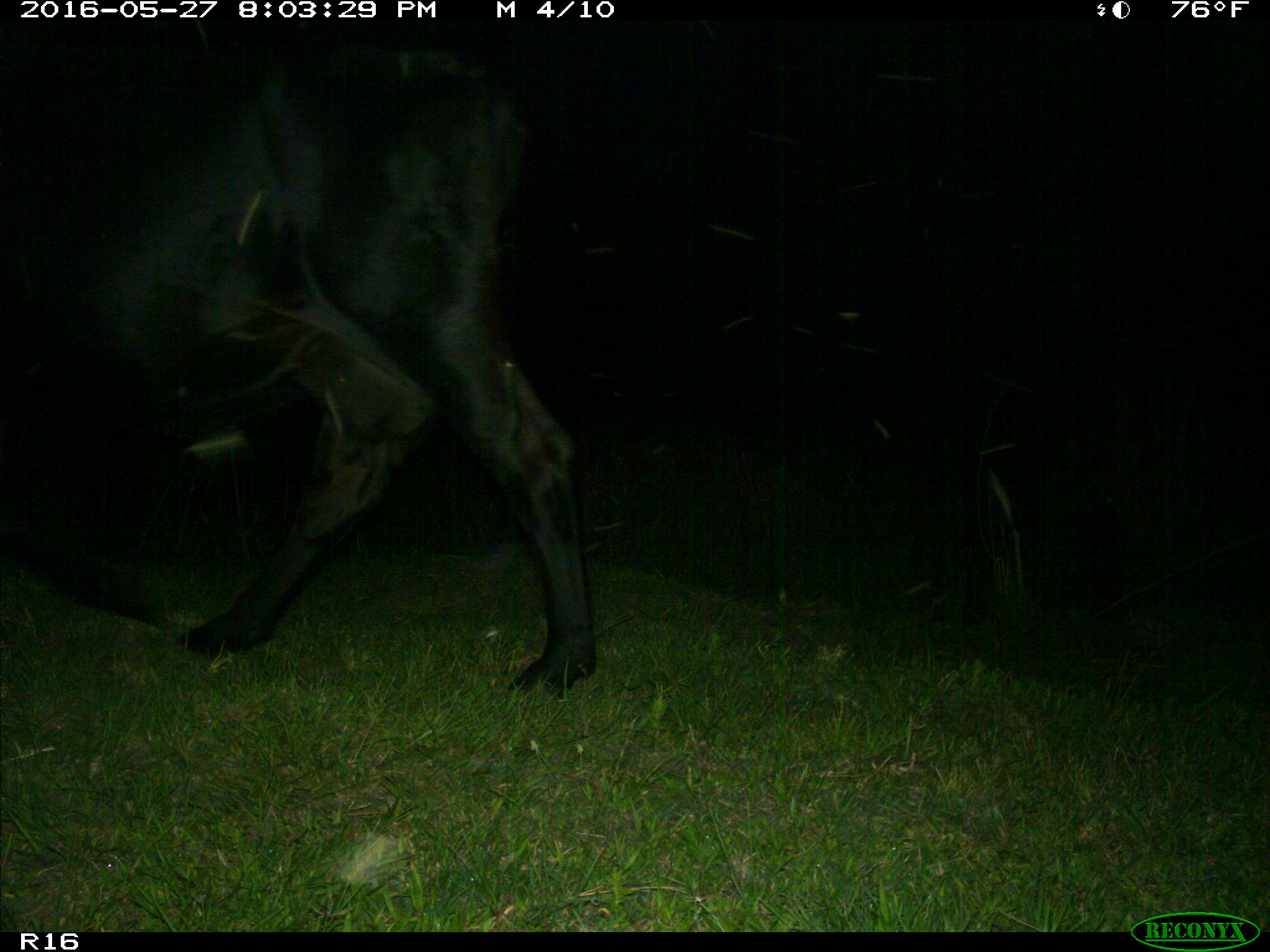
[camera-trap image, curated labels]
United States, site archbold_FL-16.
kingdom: Animalia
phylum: Chordata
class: Mammalia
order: Artiodactyla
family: Bovidae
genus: Bos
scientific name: Bos taurus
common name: domestic cow